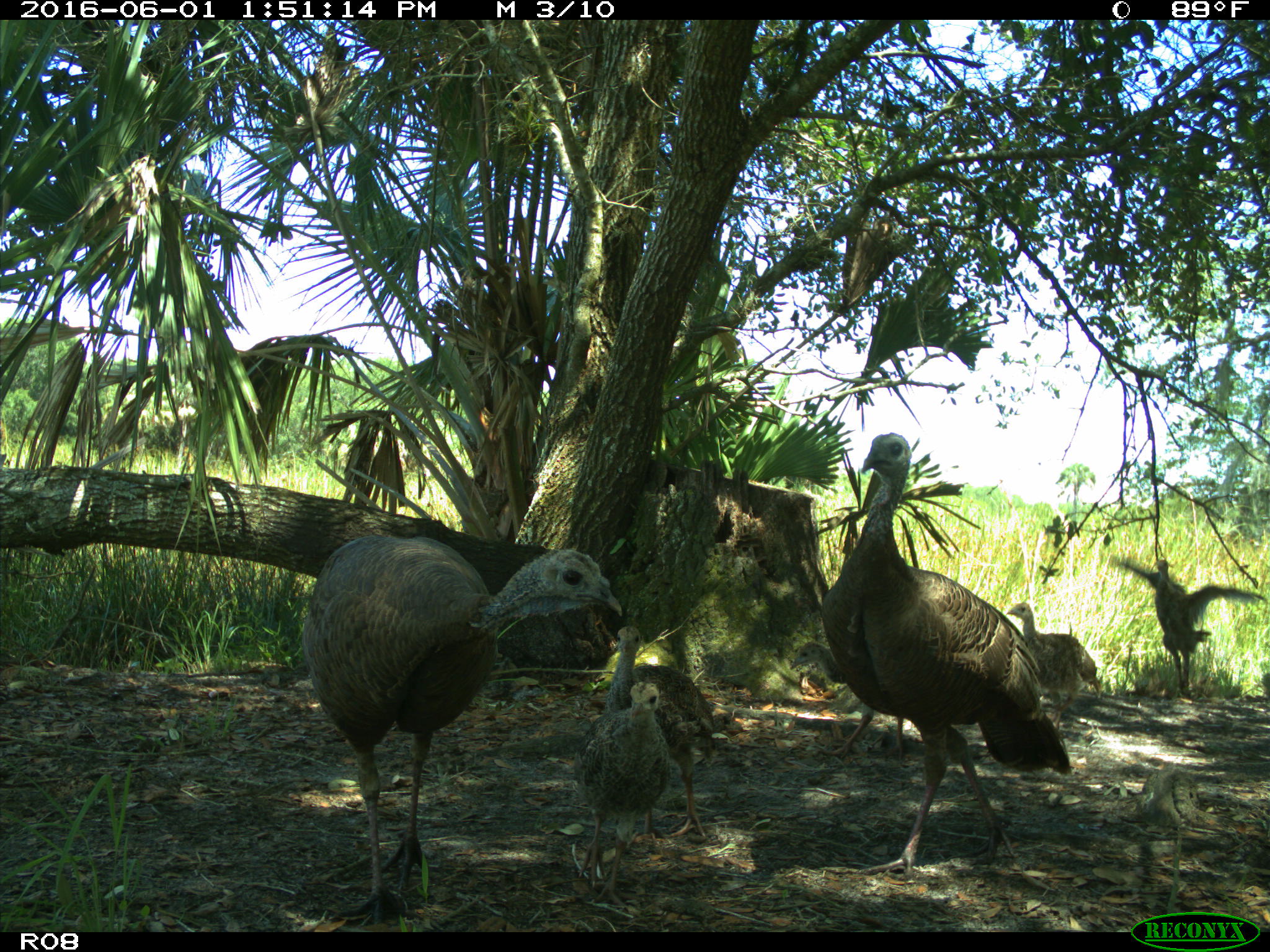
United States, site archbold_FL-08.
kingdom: Animalia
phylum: Chordata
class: Aves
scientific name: Aves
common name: birds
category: unidentified bird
Unidentified bird (birds) (Aves).